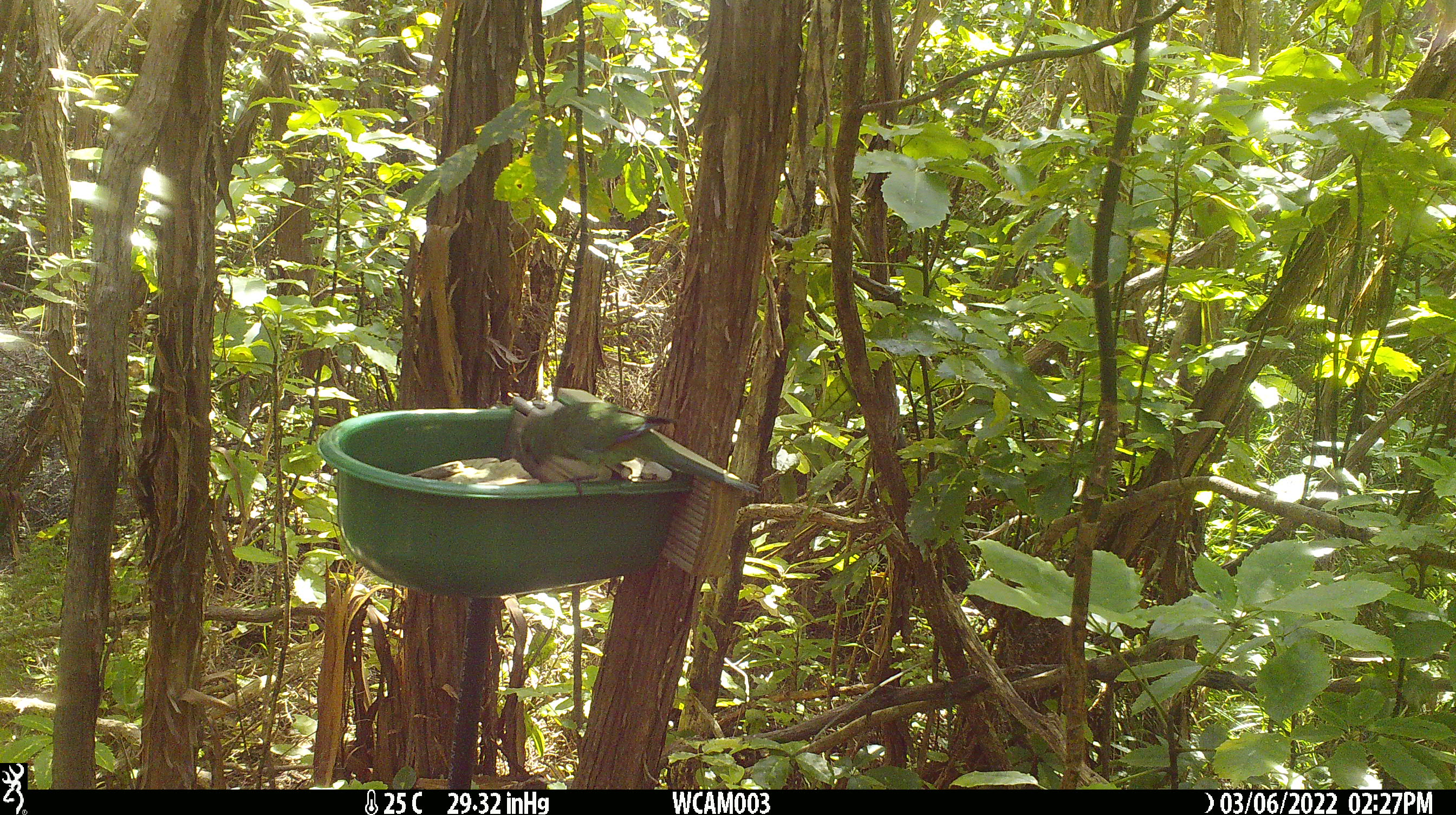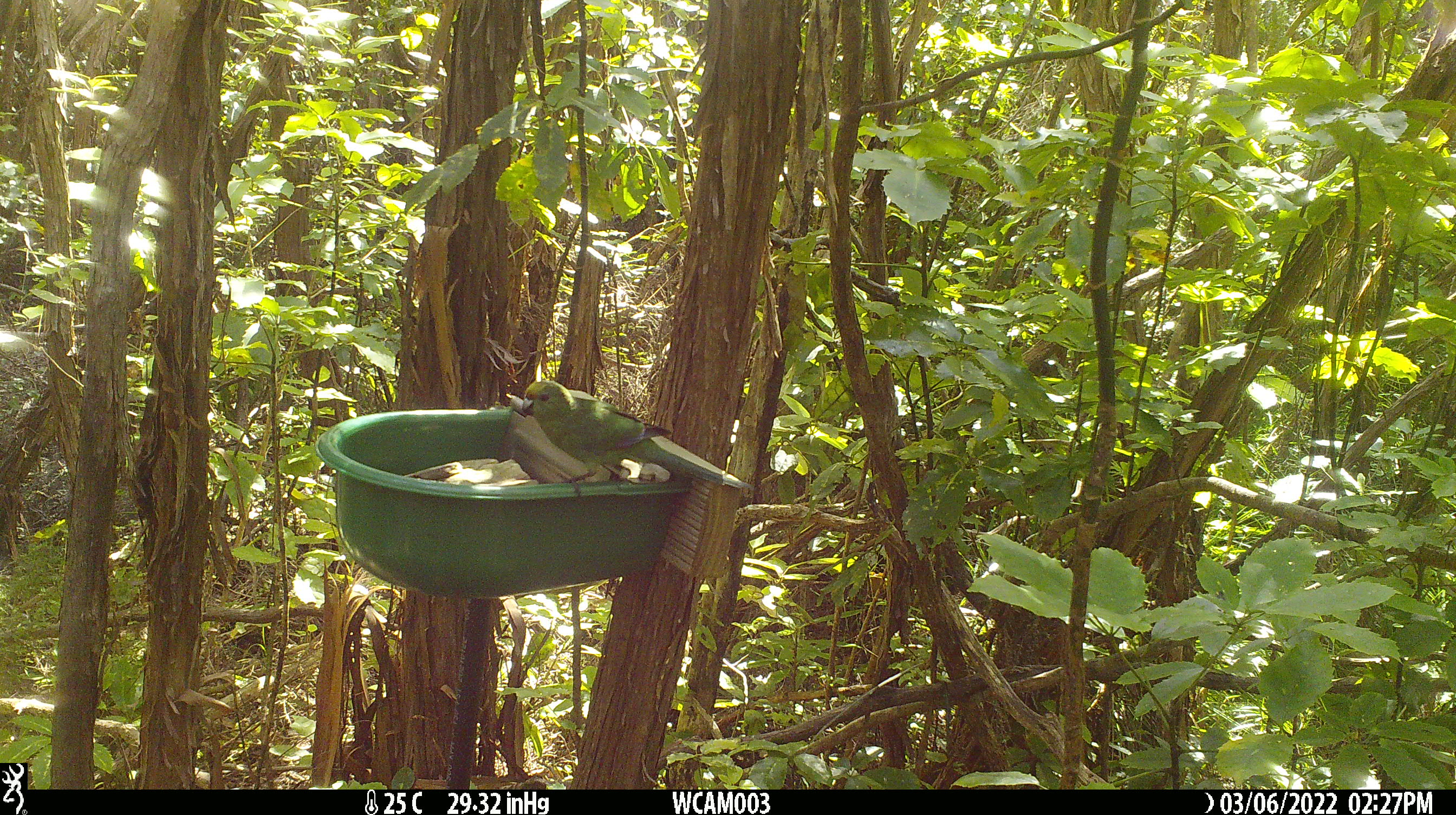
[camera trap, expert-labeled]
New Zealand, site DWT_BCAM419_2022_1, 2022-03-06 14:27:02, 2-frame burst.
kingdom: Animalia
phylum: Chordata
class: Aves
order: Psittaciformes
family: Psittaculidae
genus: Cyanoramphus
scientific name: Cyanoramphus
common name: parakeet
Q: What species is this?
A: Parakeet (Cyanoramphus).